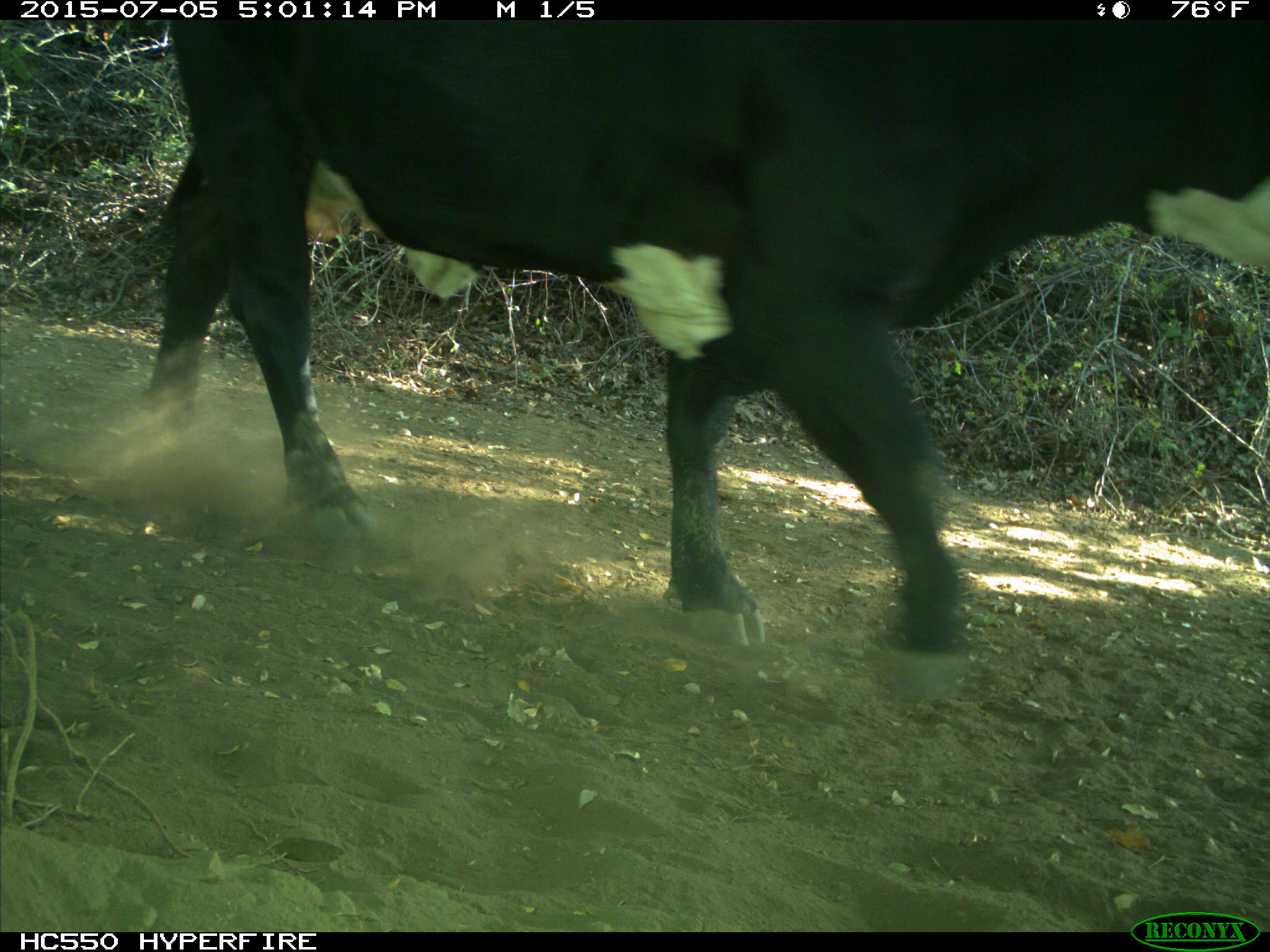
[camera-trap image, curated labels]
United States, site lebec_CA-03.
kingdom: Animalia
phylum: Chordata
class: Mammalia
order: Artiodactyla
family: Bovidae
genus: Bos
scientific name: Bos taurus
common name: domestic cow